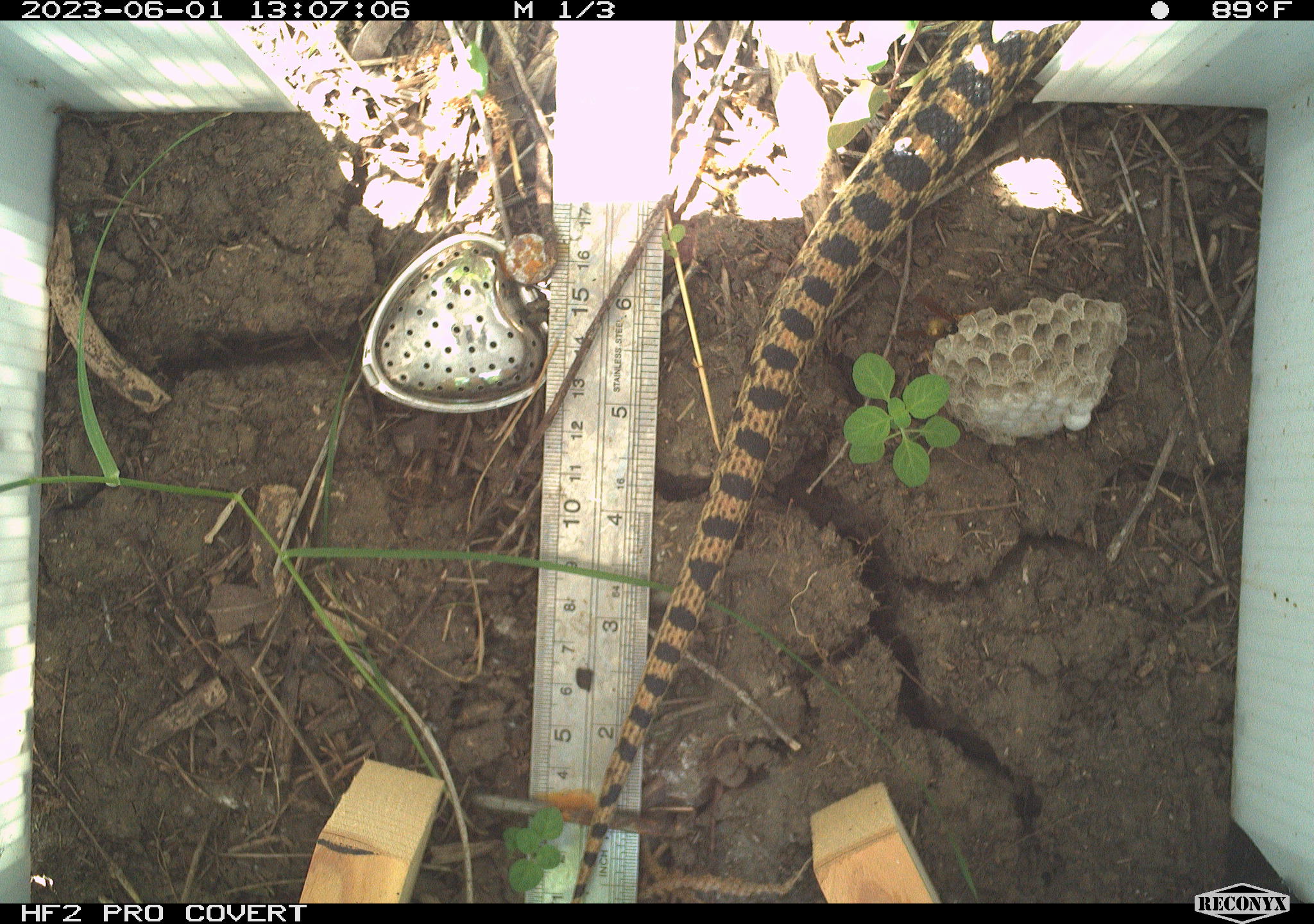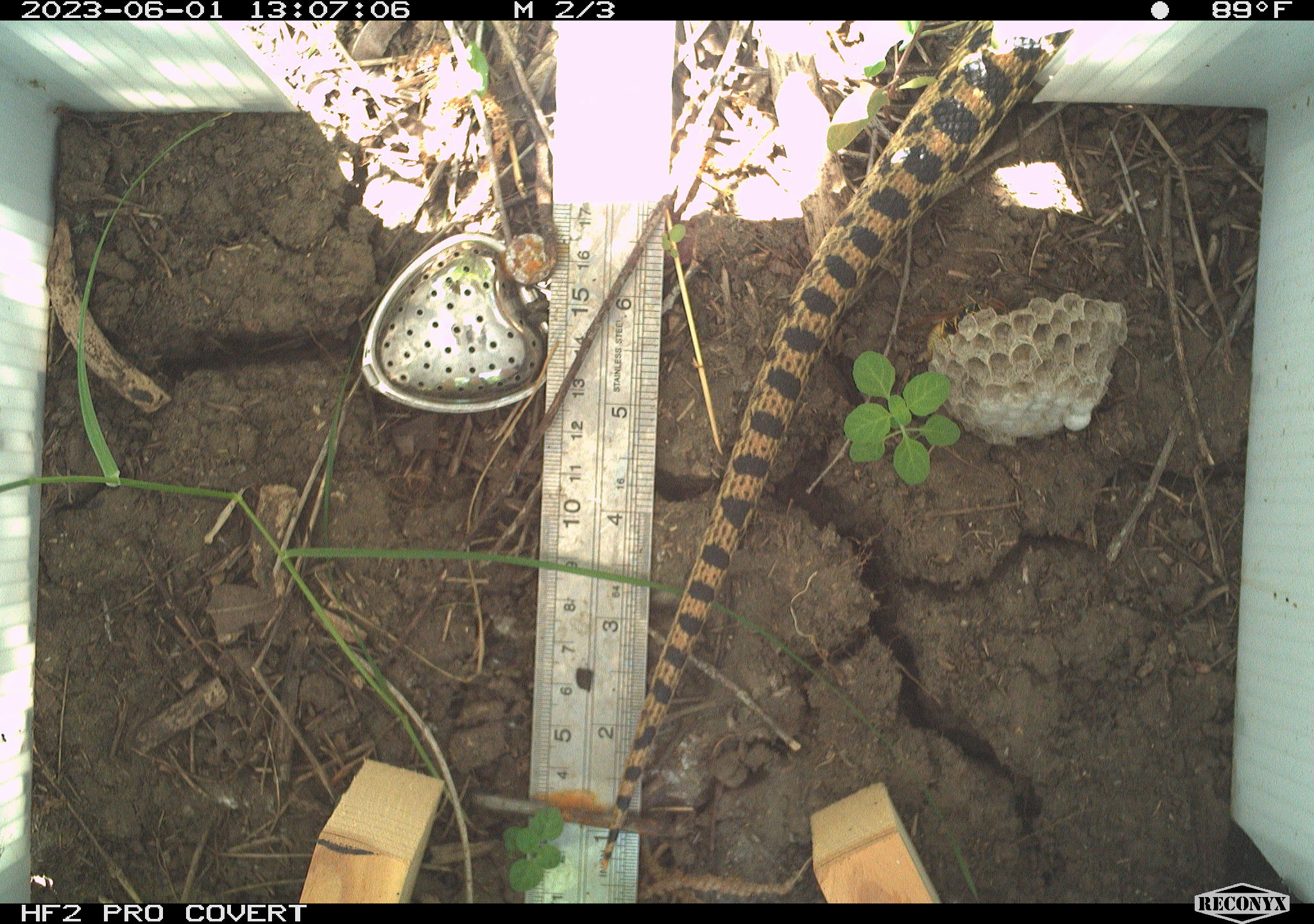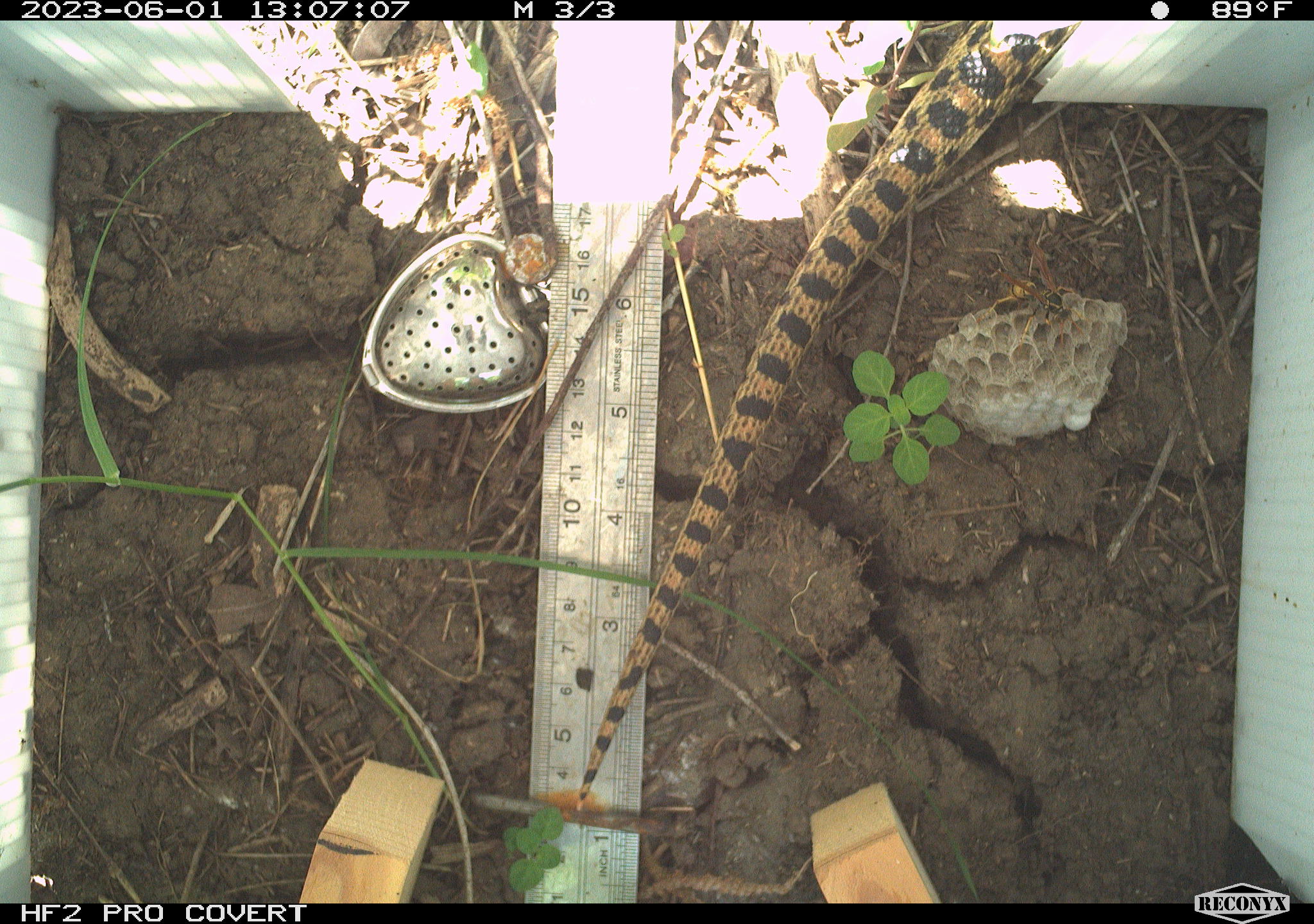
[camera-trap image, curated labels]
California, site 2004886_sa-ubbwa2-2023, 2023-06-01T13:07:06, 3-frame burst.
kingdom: Animalia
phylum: Chordata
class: Reptilia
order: Squamata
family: Colubridae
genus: Pituophis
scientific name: Pituophis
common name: bullsnakes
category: pituophis species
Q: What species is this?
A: Pituophis species (bullsnakes) (Pituophis).